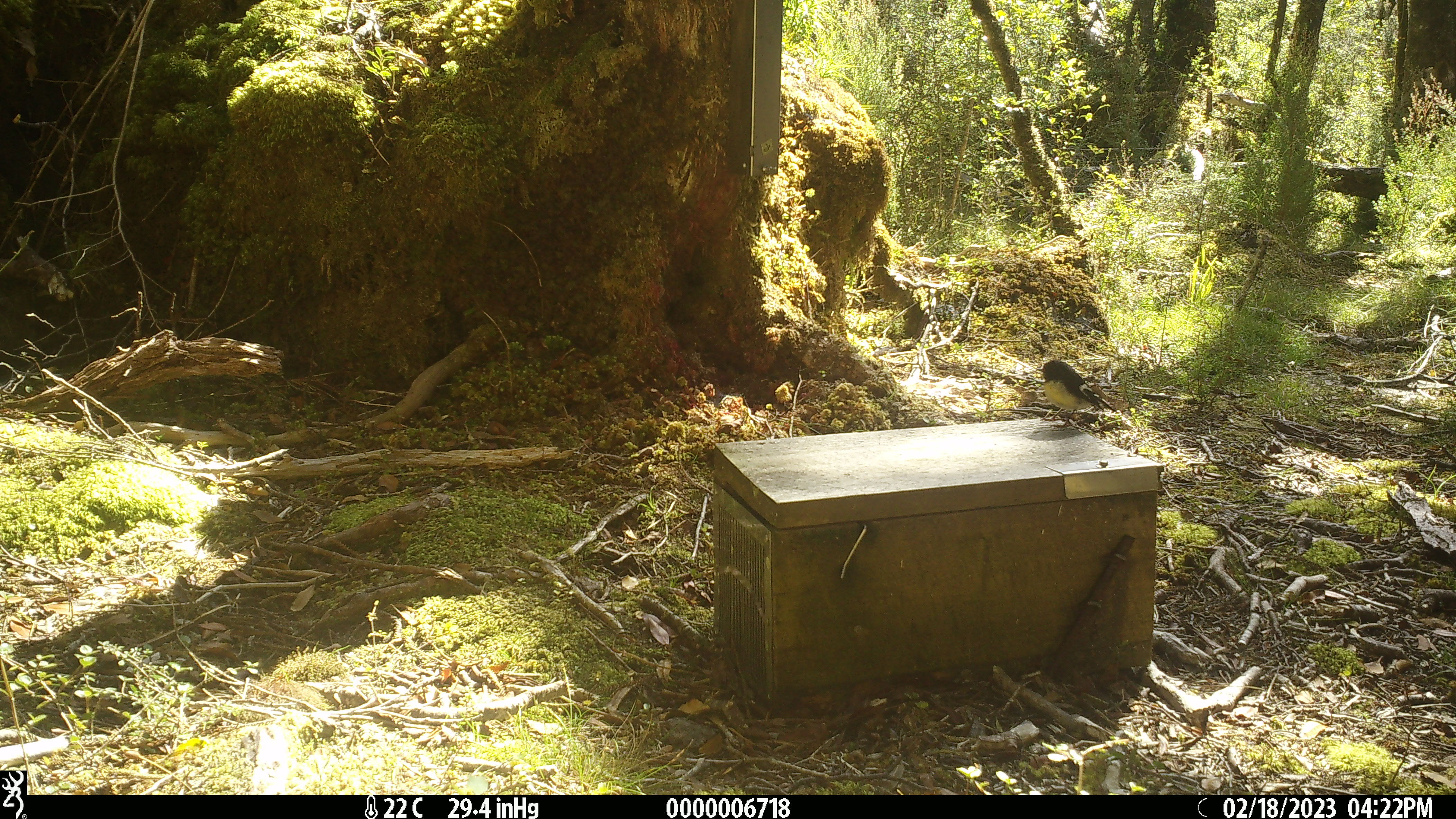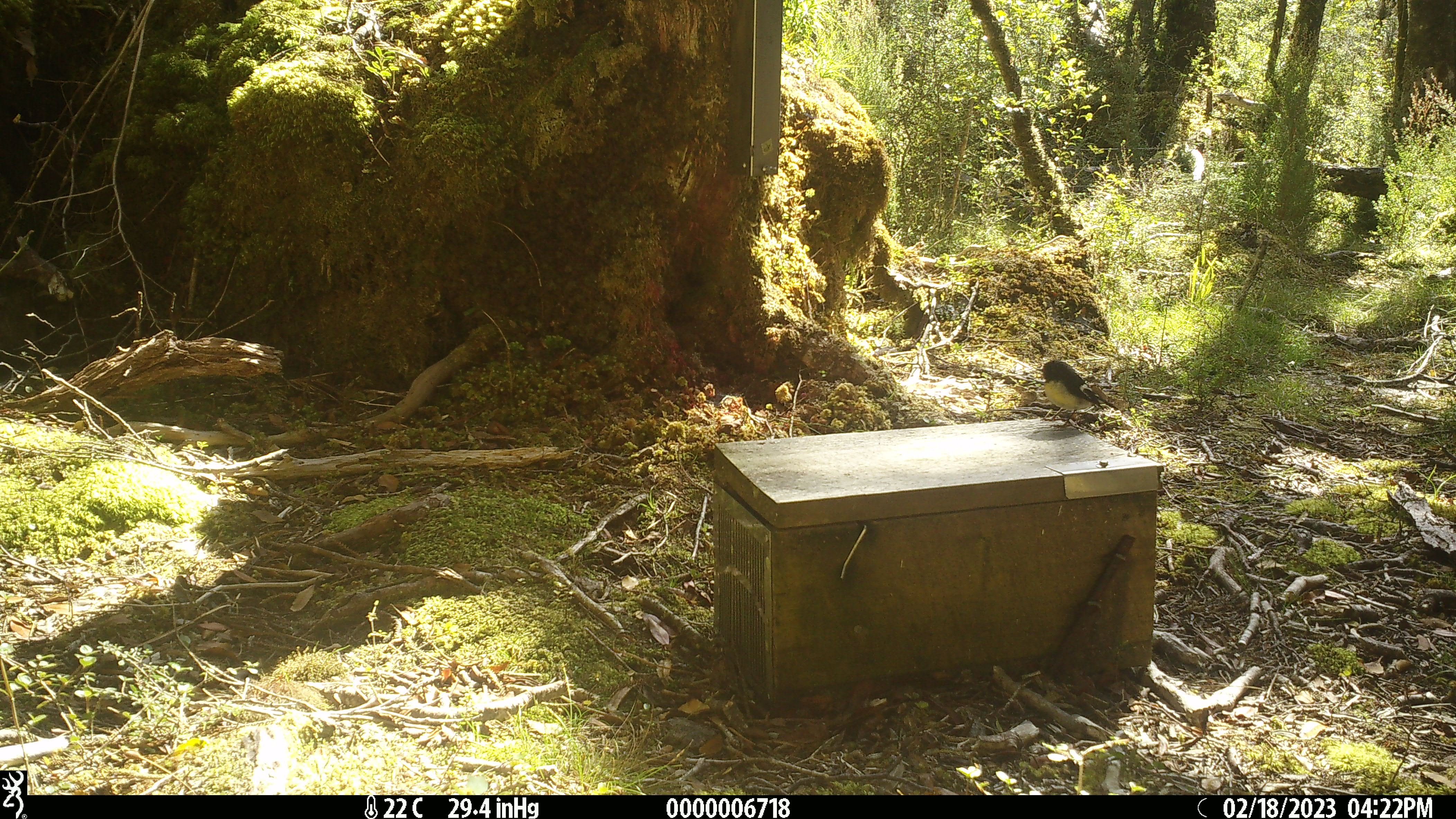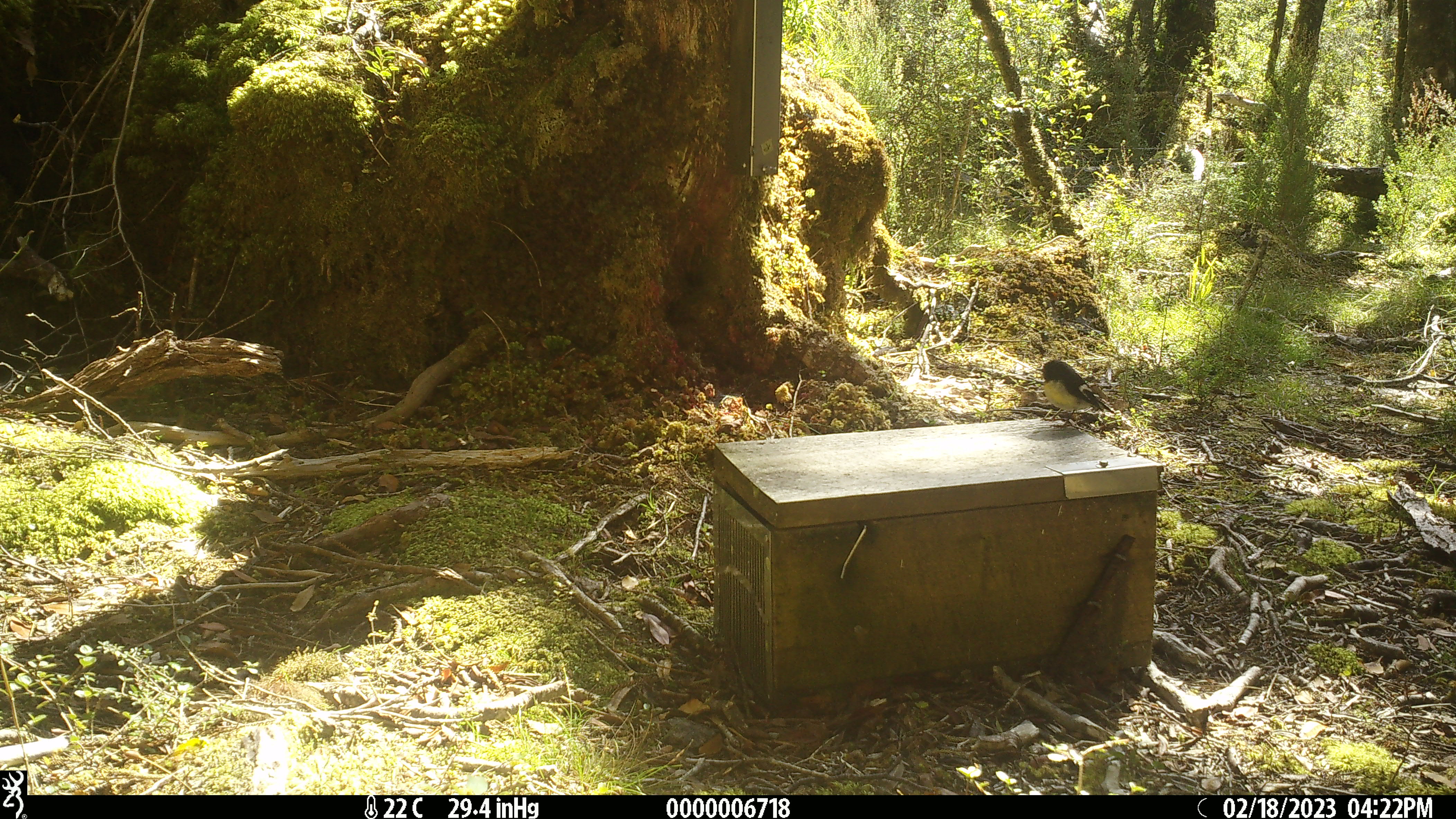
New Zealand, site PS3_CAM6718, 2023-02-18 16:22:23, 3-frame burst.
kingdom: Animalia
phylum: Chordata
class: Aves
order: Passeriformes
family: Petroicidae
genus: Petroica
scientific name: Petroica macrocephala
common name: tomtit